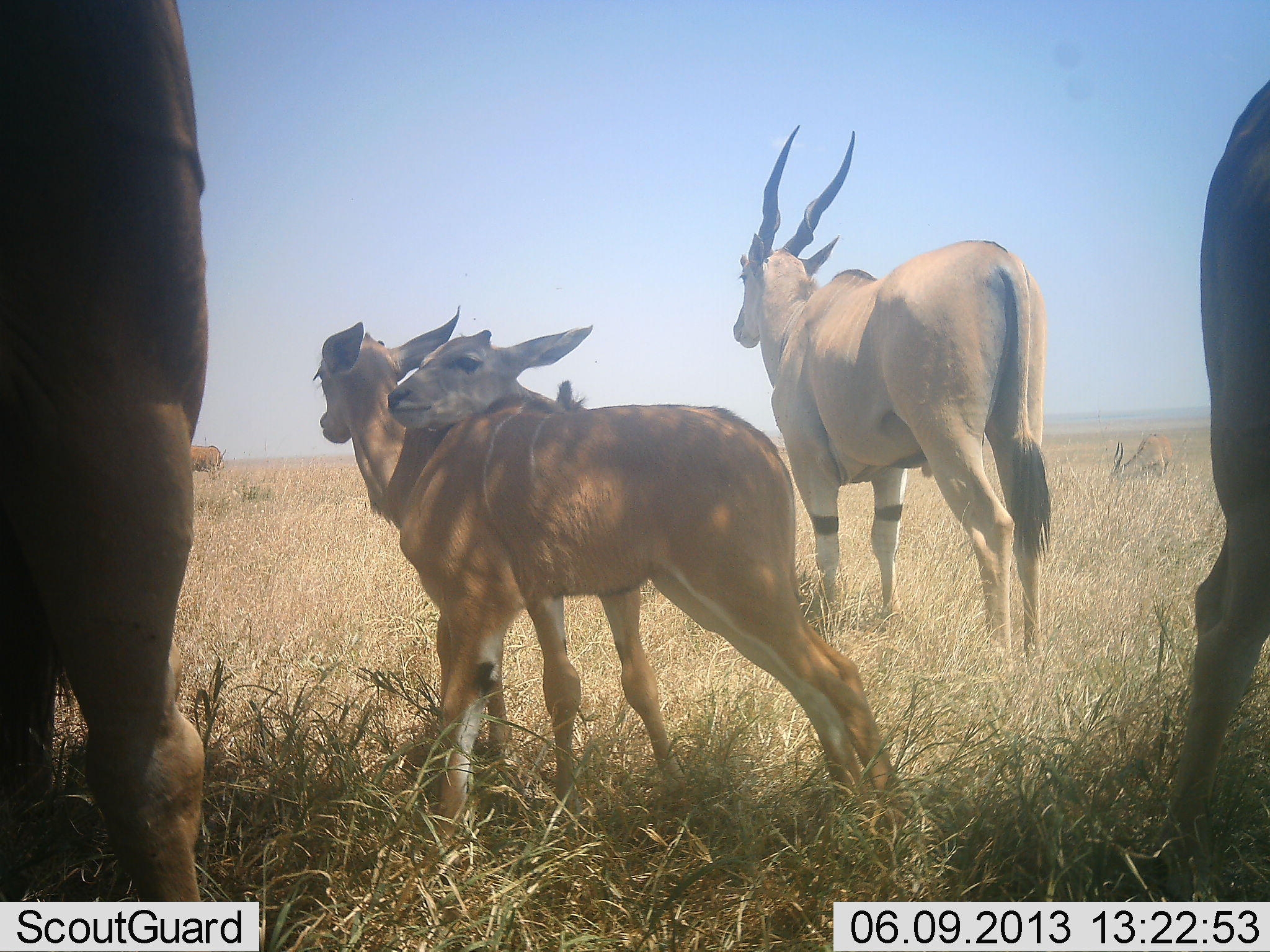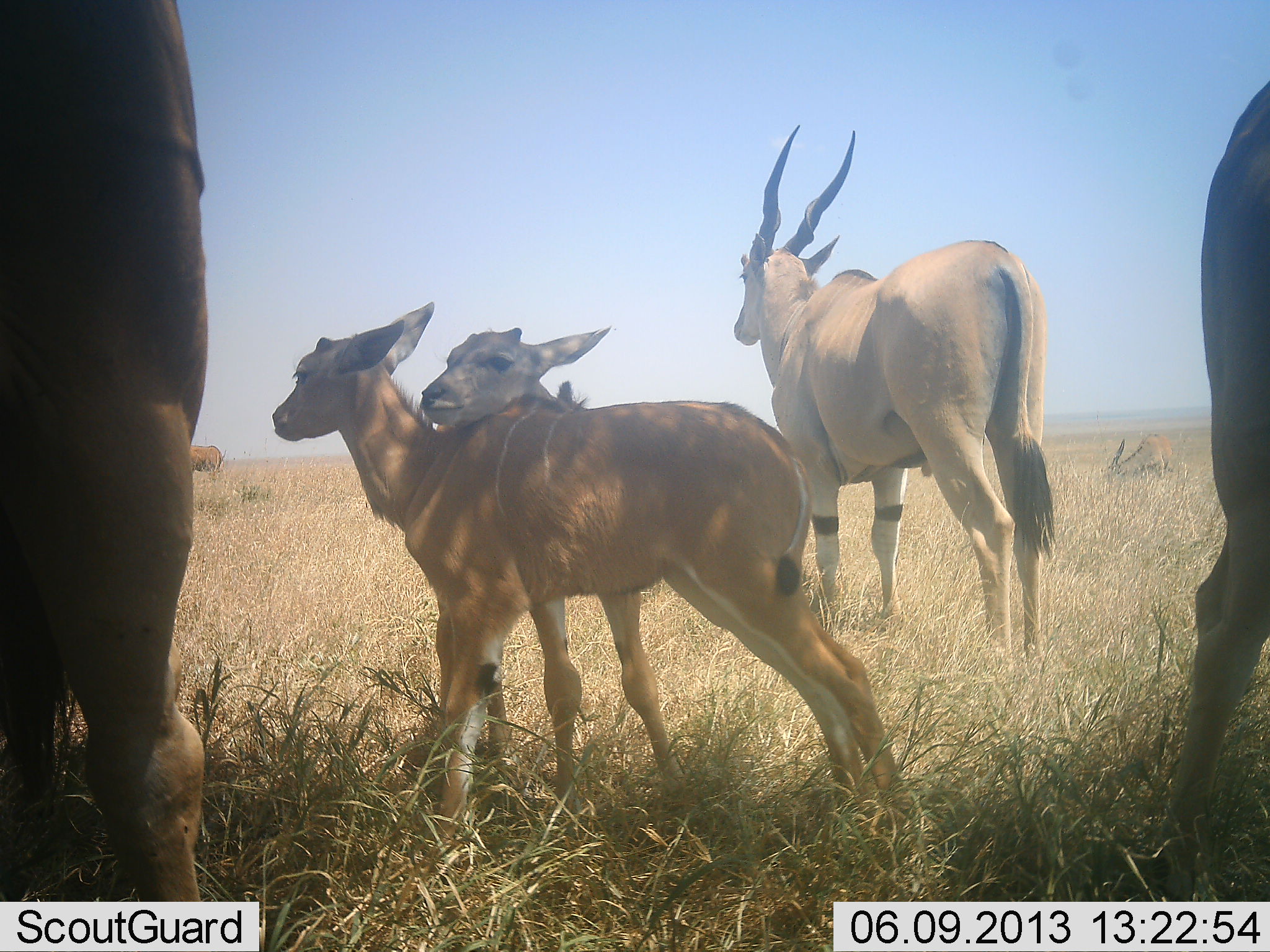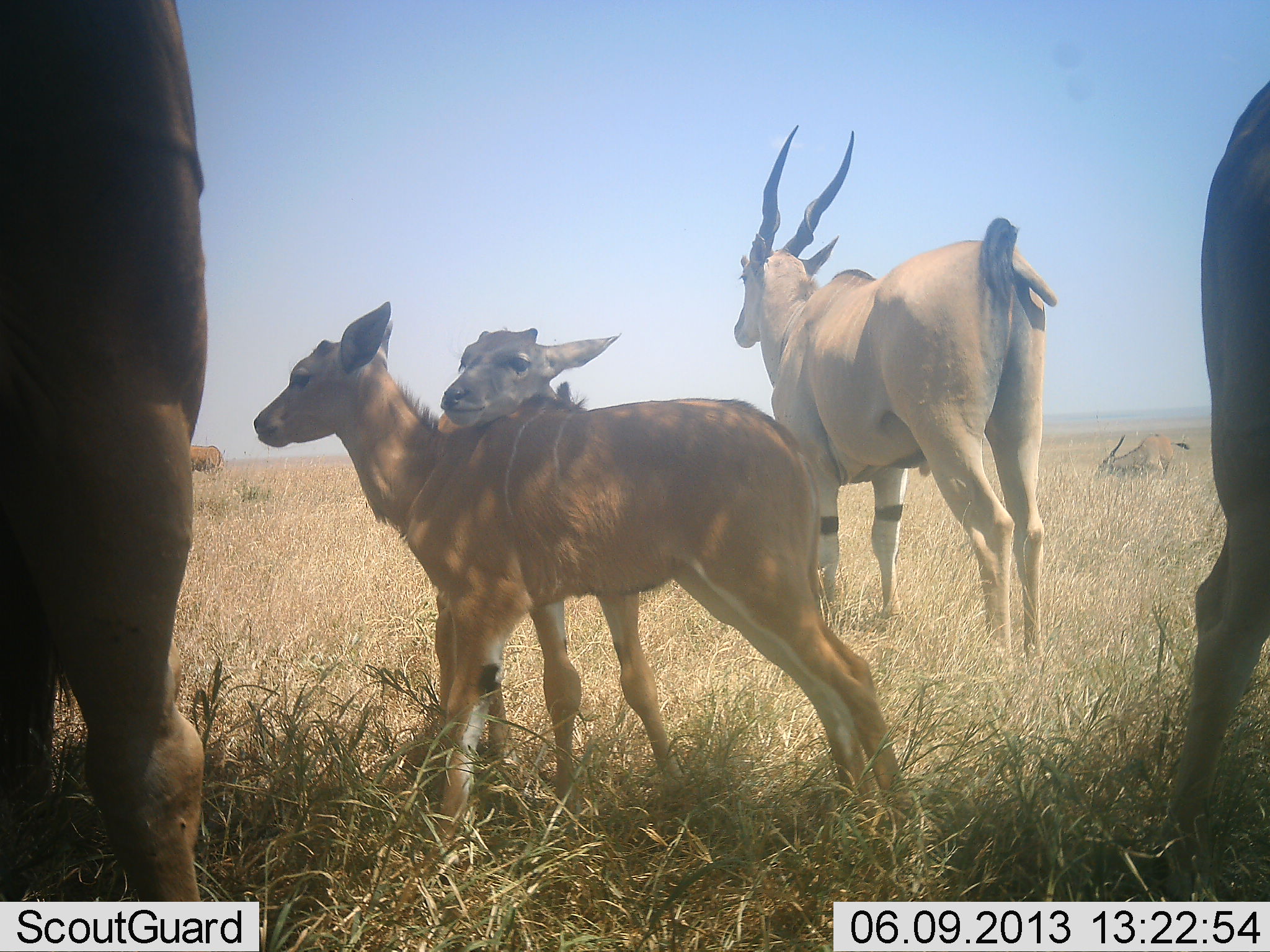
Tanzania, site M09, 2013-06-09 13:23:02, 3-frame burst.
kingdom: Animalia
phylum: Chordata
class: Mammalia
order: Artiodactyla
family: Bovidae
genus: Tragelaphus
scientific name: Tragelaphus oryx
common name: eland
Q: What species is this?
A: Eland (Tragelaphus oryx).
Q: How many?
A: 6.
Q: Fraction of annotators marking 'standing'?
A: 93%.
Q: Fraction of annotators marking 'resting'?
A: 11%.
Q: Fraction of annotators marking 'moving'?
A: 0%.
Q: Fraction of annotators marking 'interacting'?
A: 57%.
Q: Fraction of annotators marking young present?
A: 82%.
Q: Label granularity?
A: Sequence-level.